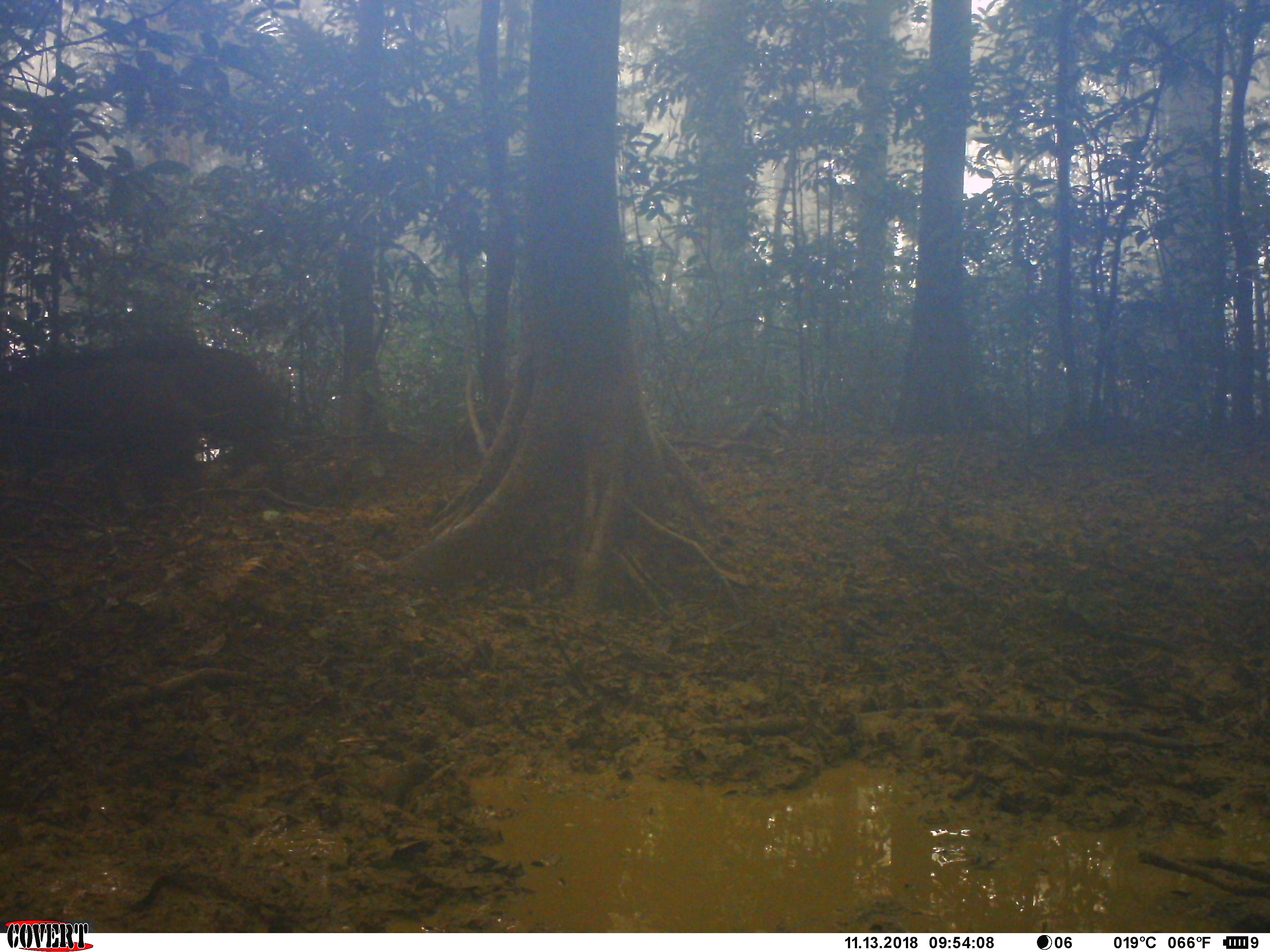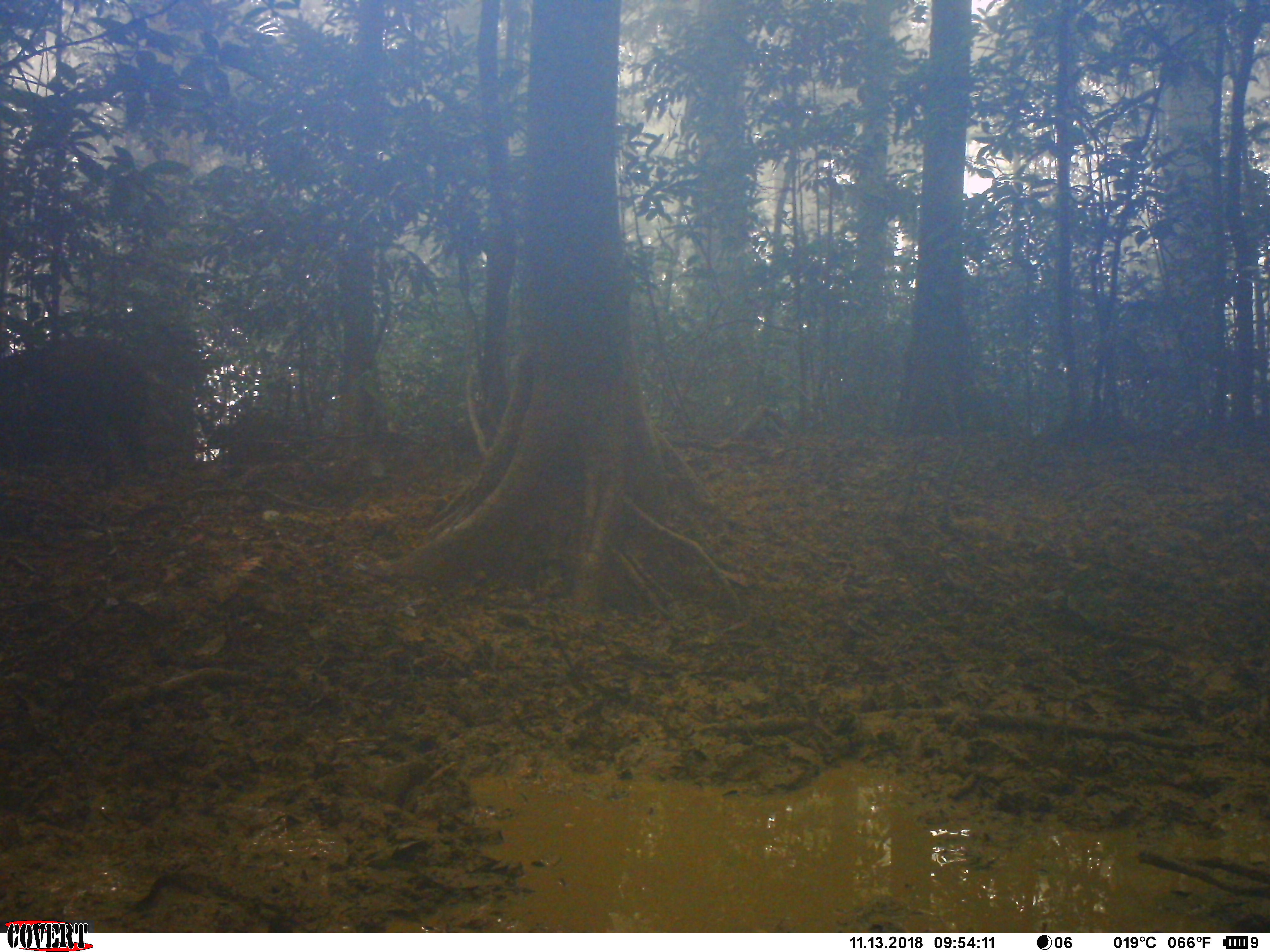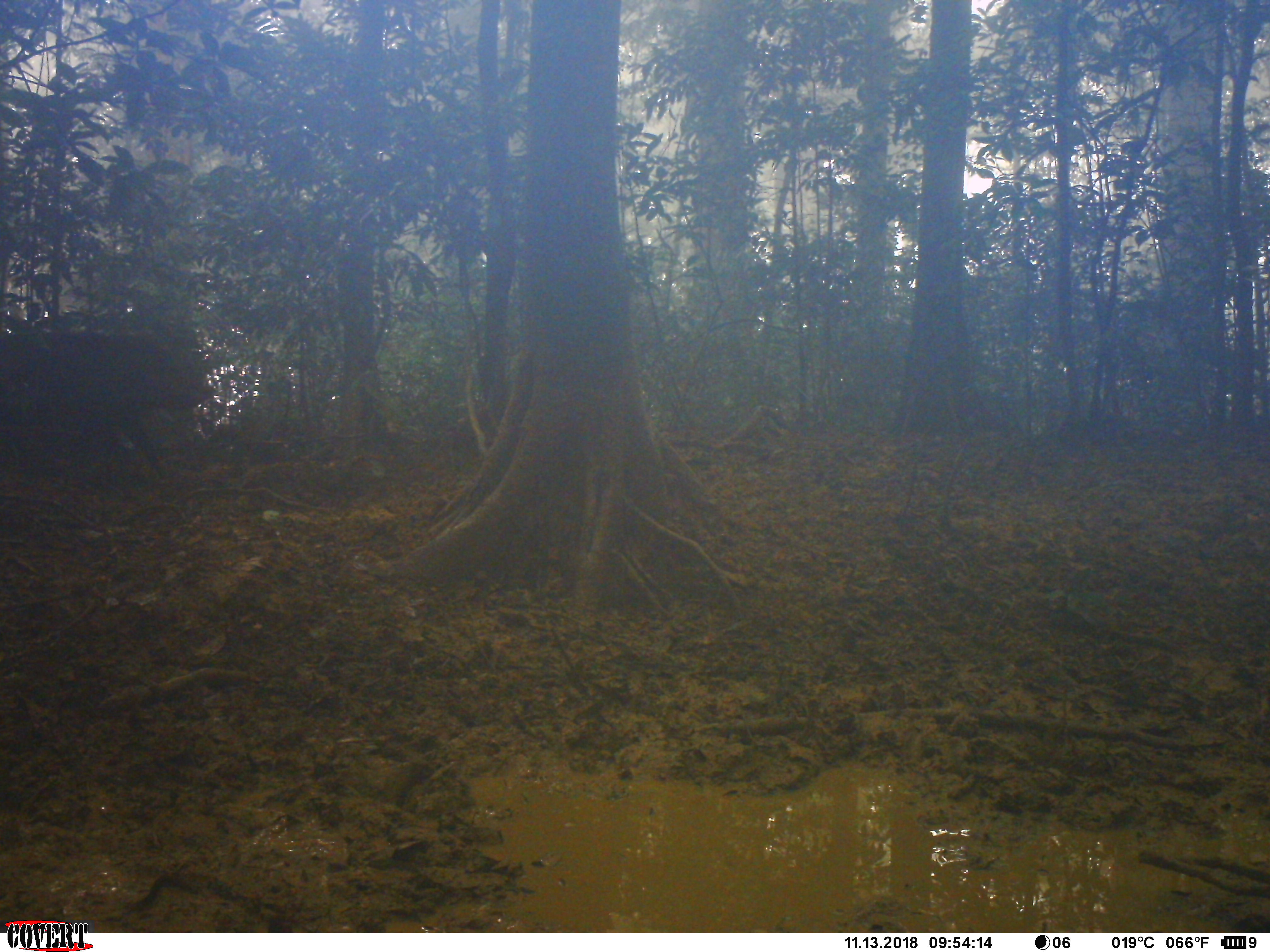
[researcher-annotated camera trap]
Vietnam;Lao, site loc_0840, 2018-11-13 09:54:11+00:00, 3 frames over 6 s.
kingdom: Animalia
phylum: Chordata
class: Mammalia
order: Artiodactyla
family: Suidae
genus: Sus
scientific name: Sus scrofa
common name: eurasian wild pig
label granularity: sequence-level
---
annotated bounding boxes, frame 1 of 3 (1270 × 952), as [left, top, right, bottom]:
eurasian wild pig: [0, 335, 283, 532]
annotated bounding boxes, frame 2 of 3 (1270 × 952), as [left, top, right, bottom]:
eurasian wild pig: [2, 333, 158, 492]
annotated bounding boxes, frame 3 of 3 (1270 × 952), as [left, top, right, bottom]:
eurasian wild pig: [0, 327, 215, 480]